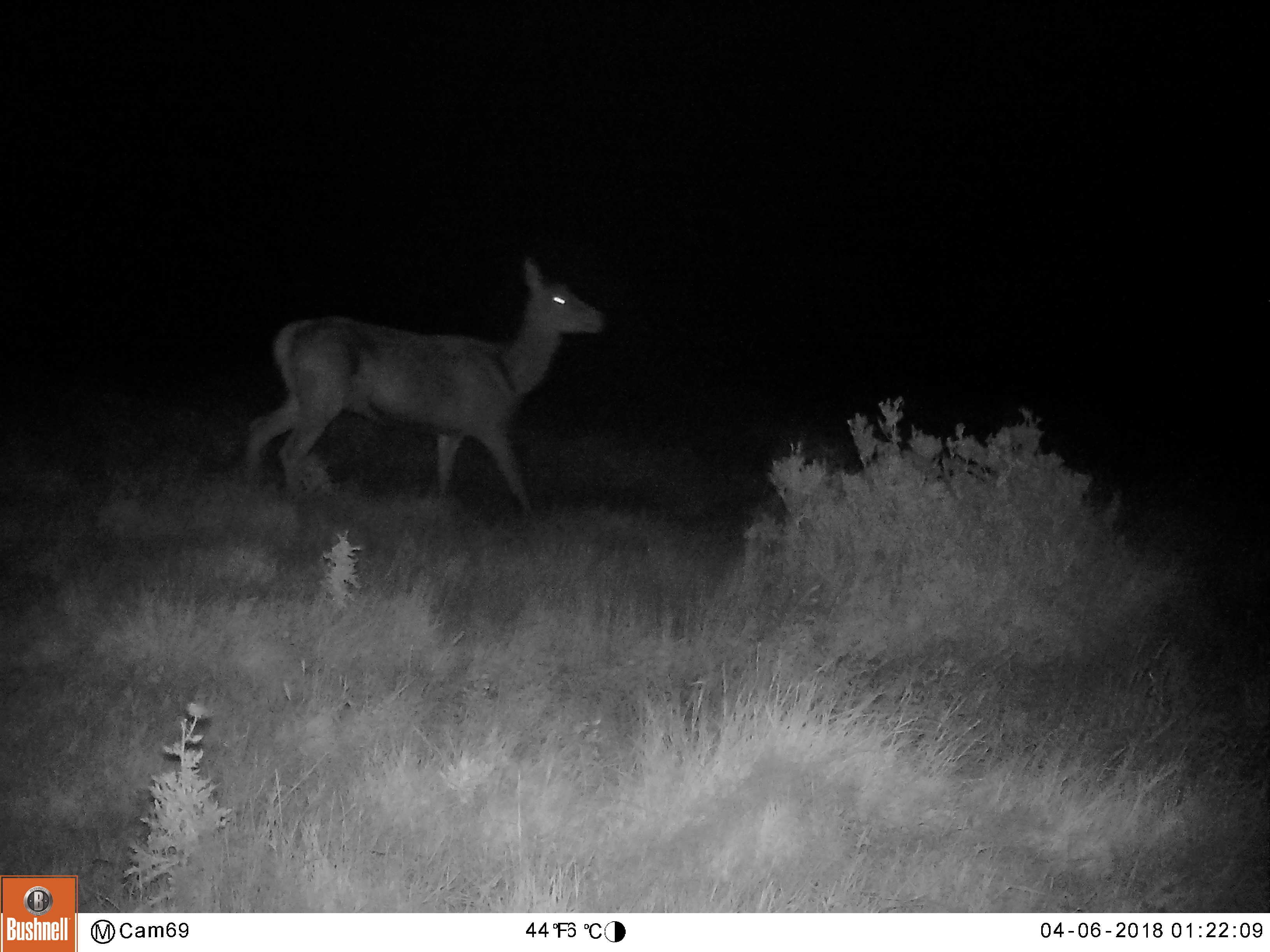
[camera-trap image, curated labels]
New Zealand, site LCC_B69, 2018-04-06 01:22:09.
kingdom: Animalia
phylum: Chordata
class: Mammalia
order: Artiodactyla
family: Cervidae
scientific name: Cervidae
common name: deer